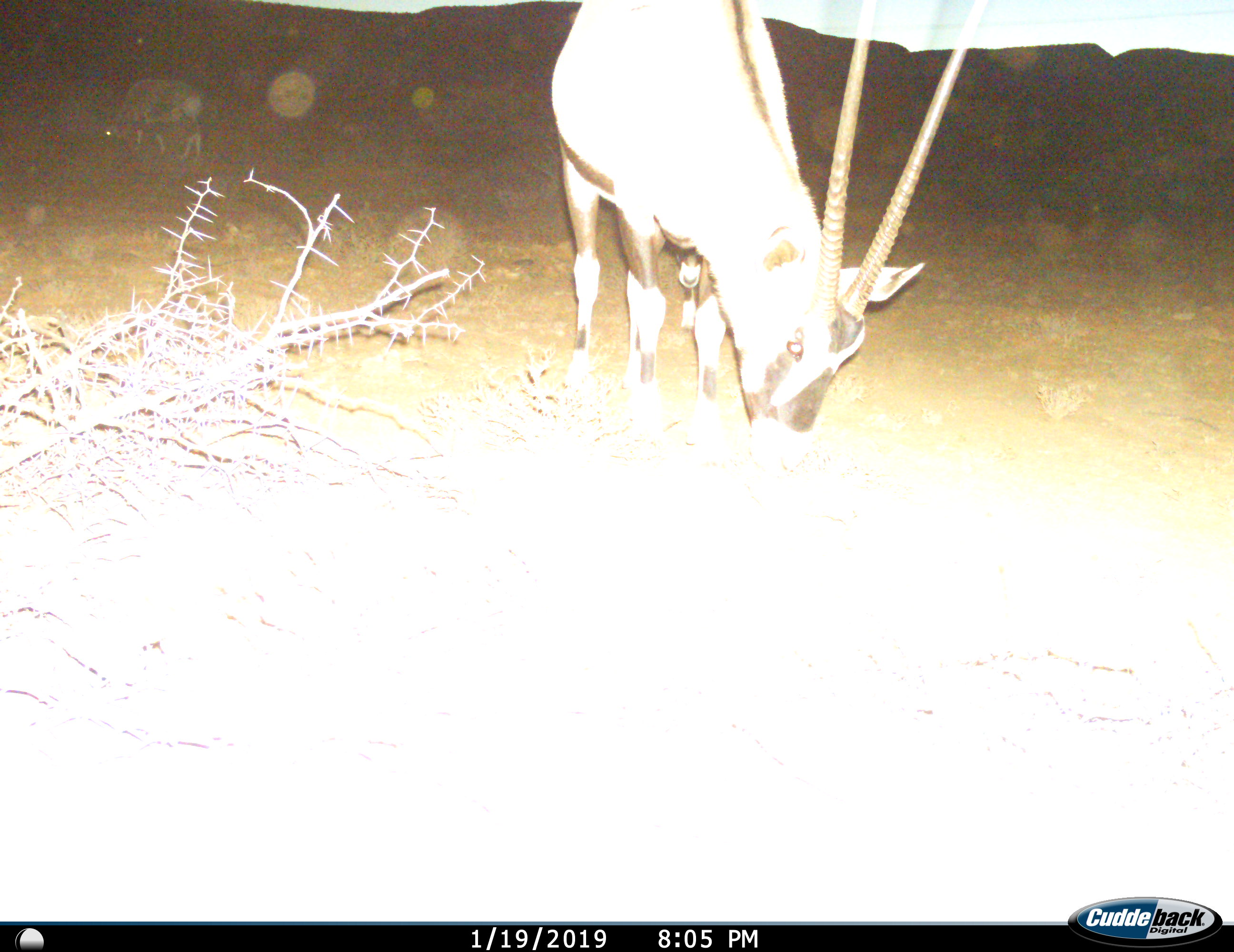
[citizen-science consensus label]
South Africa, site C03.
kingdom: Animalia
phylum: Chordata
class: Mammalia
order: Artiodactyla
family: Bovidae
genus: Oryx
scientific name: Oryx gazella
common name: gemsbok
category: gemsbokoryx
Gemsbokoryx (gemsbok) (Oryx gazella), count 1. Behavior (volunteer vote fractions): standing 40%, resting 0%, moving 0%, interacting 0%. Young present (vote fraction): 20%. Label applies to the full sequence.